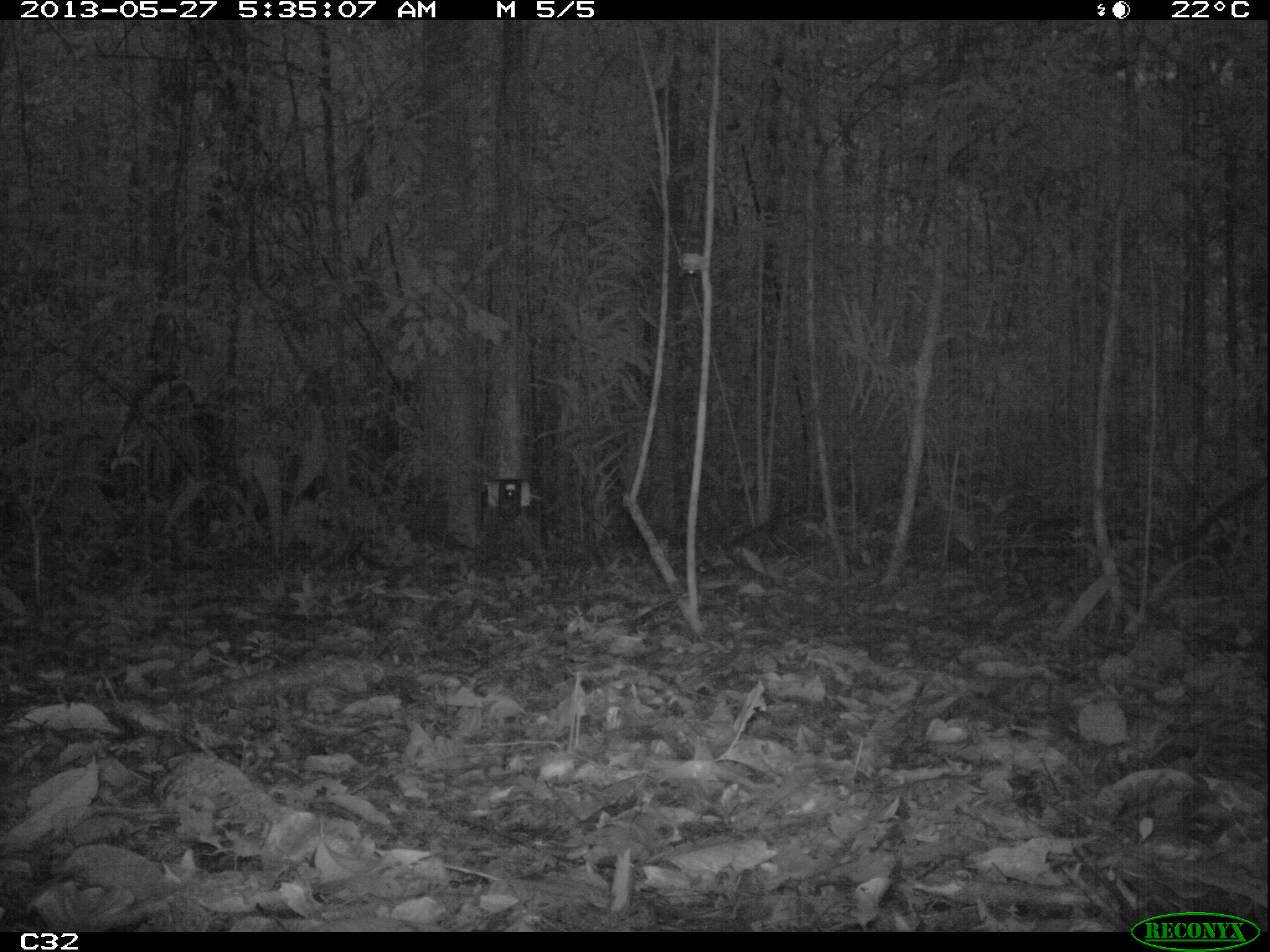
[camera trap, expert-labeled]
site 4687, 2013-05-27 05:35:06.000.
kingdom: Animalia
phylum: Chordata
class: Mammalia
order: Rodentia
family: Dasyproctidae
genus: Dasyprocta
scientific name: Dasyprocta leporina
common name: red-rumped agouti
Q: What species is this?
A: Dasyprocta leporina (red-rumped agouti).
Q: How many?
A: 1.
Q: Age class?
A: Adult.